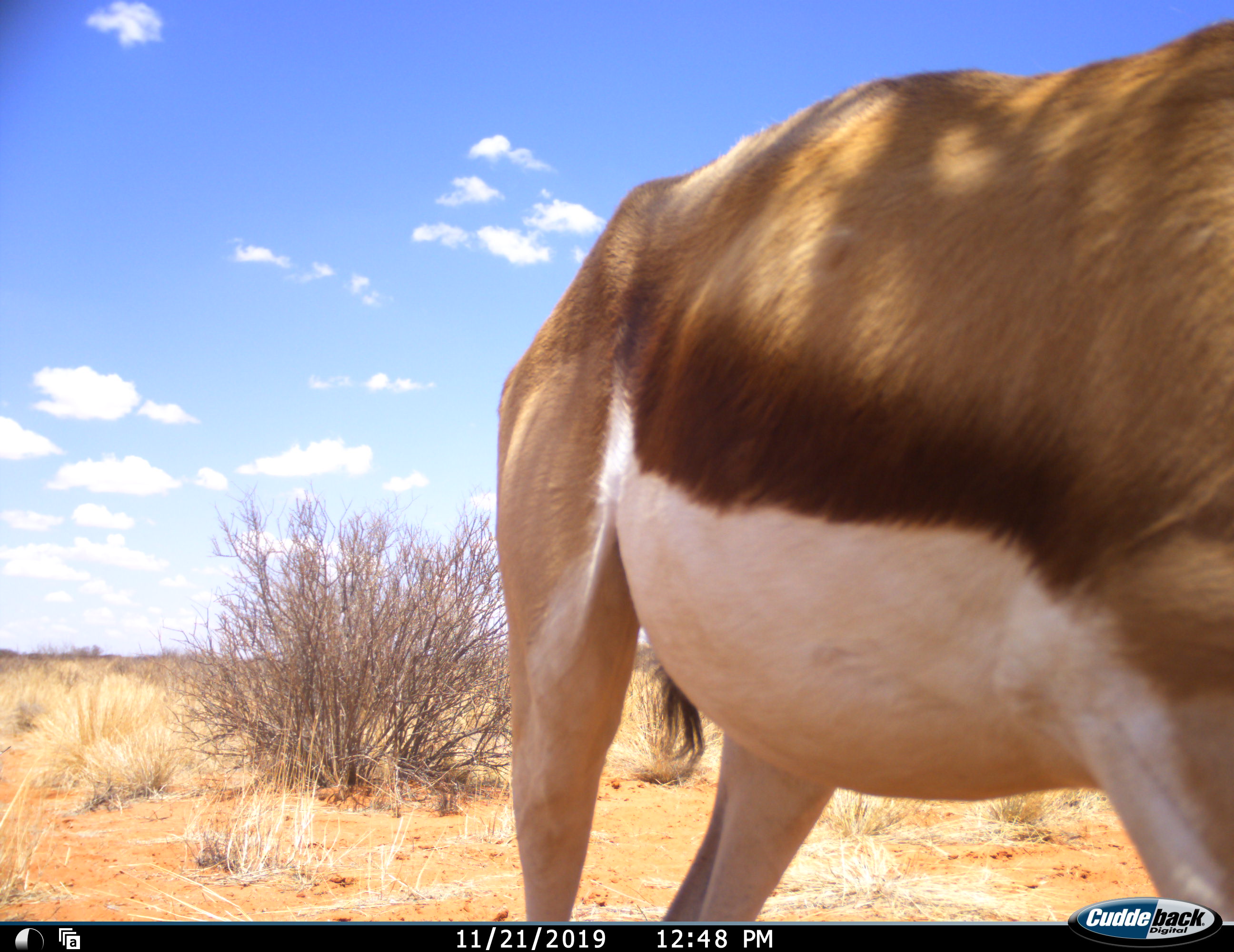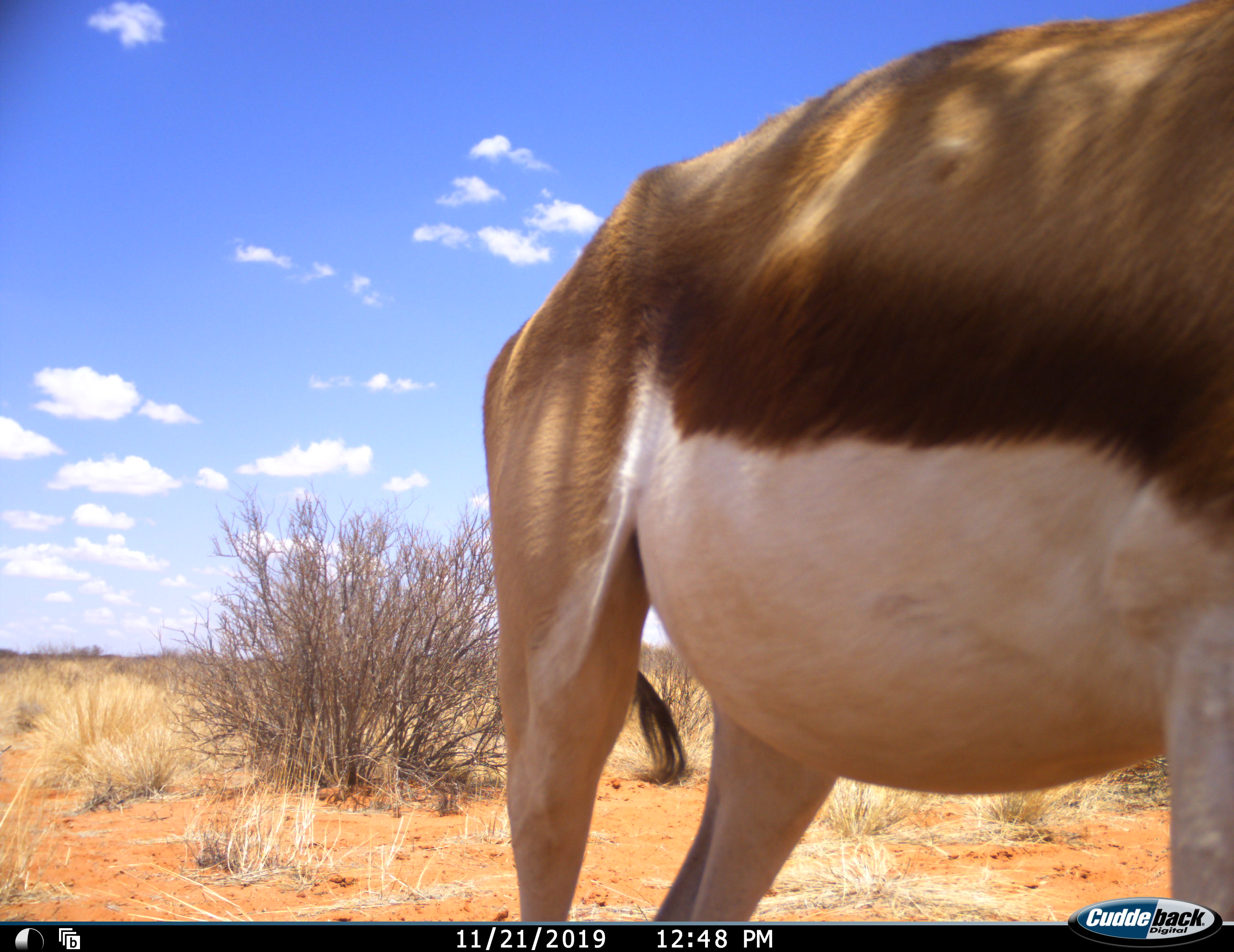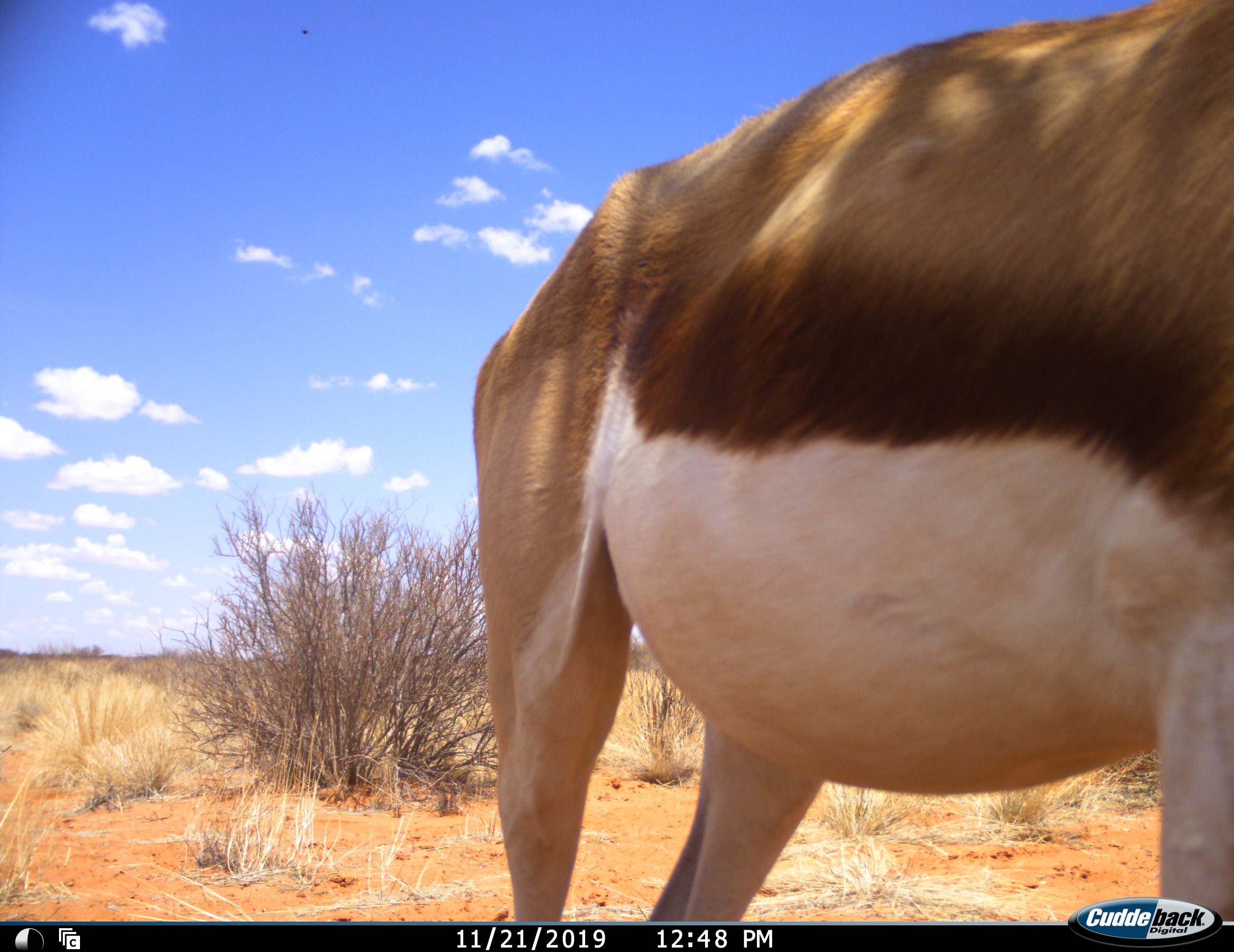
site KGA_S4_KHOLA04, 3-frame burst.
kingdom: Animalia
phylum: Chordata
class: Mammalia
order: Artiodactyla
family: Bovidae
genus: Antidorcas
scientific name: Antidorcas marsupialis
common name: springbok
Springbok (Antidorcas marsupialis), count 1. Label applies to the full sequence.